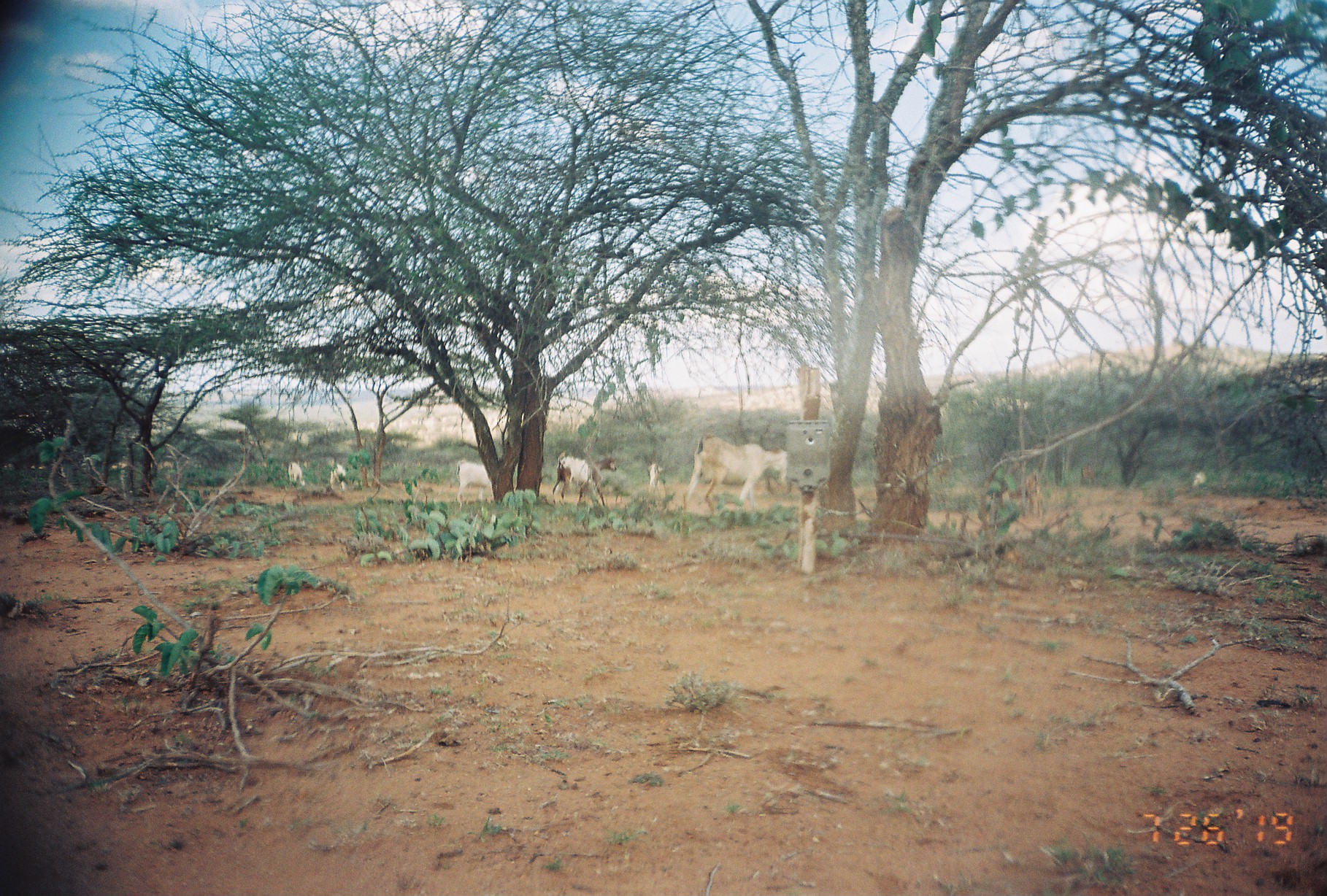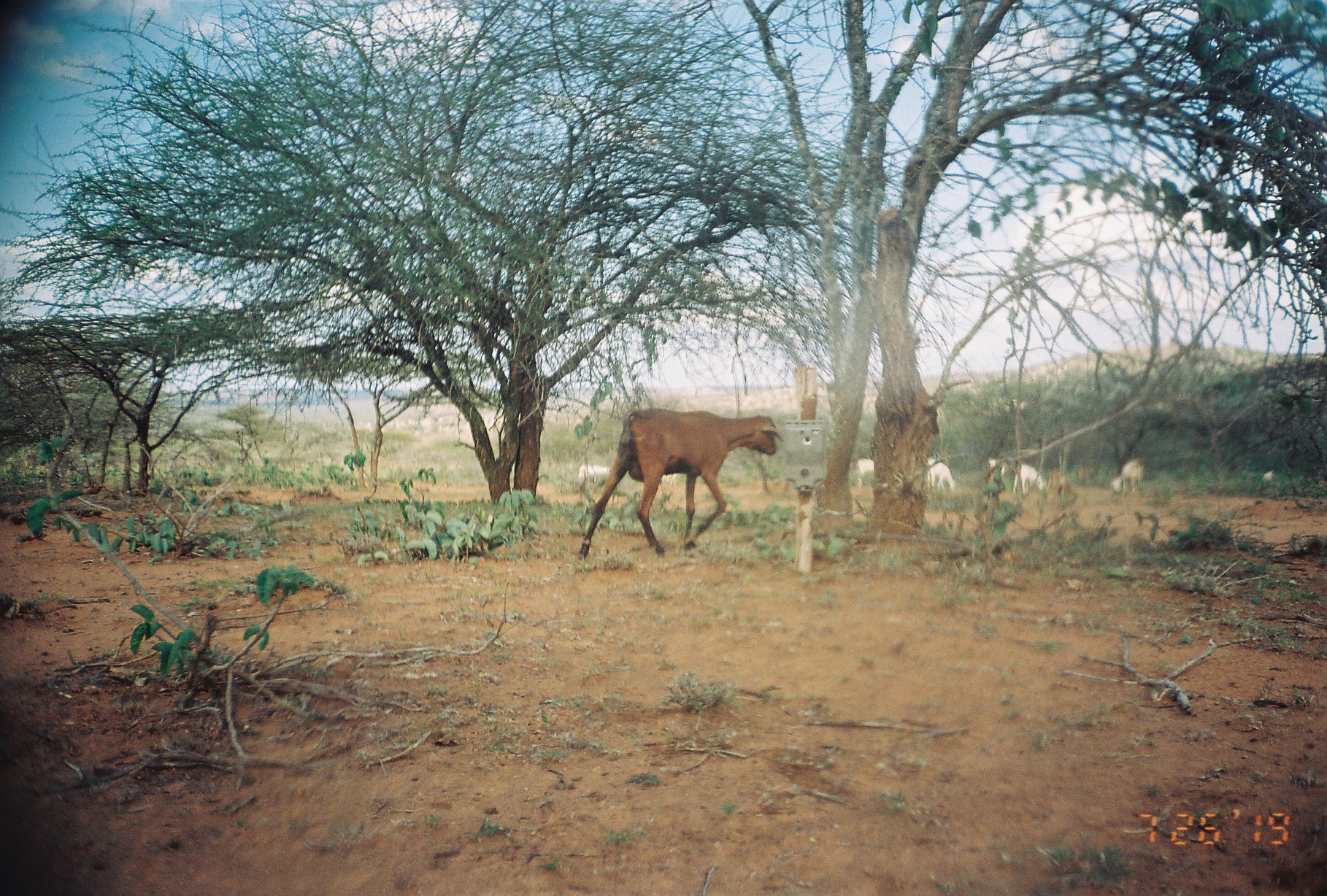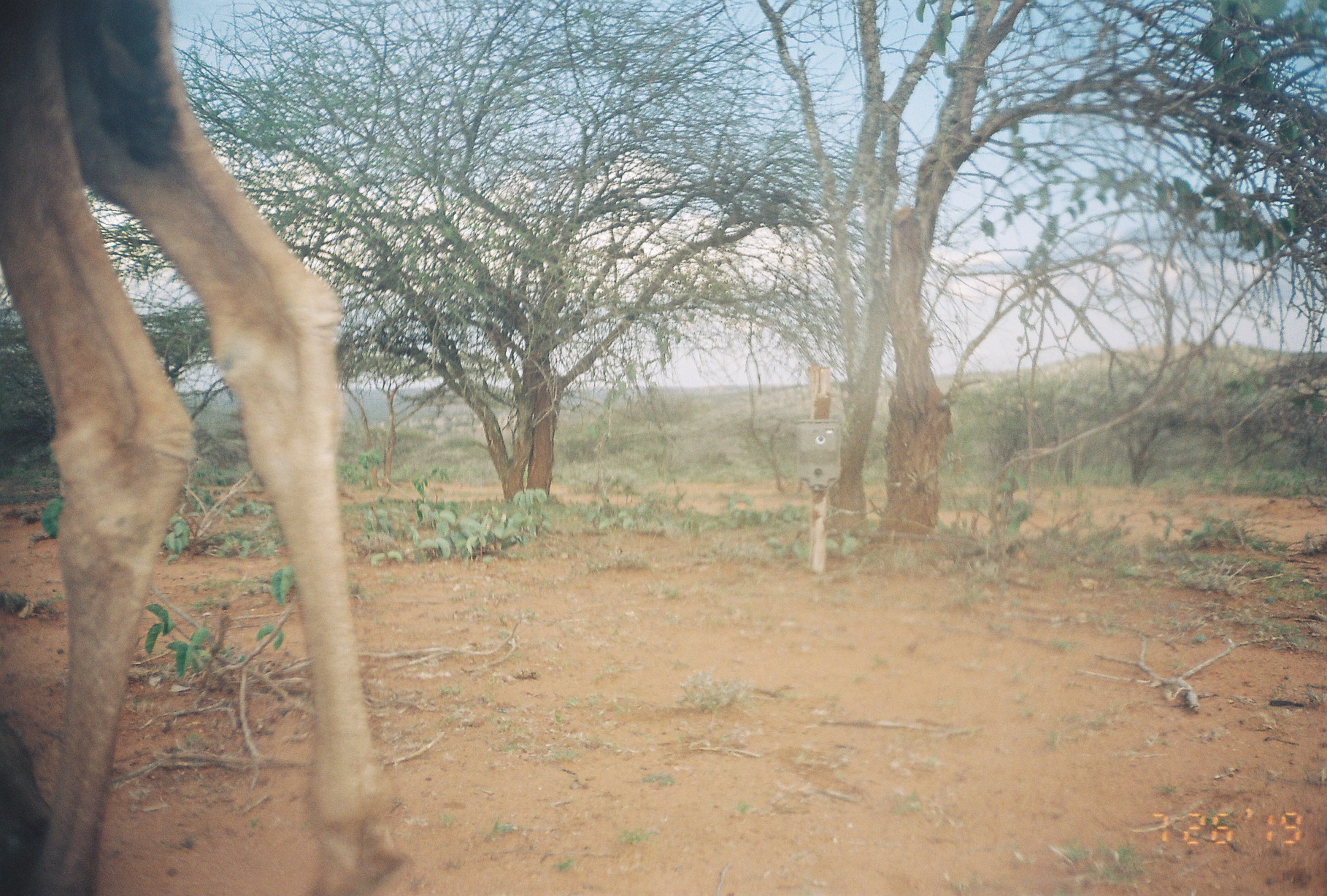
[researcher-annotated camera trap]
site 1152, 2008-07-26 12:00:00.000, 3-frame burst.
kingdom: Animalia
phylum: Chordata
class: Mammalia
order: Artiodactyla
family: Bovidae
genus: Capra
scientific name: Capra aegagrus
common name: wild goat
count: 6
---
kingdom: Animalia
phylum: Chordata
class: Mammalia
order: Artiodactyla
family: Camelidae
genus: Camelus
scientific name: Camelus dromedarius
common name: dromedary camel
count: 1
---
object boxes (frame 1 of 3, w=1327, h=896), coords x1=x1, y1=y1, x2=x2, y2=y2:
capra aegagrus: x1=681, y1=432, x2=789, y2=515; x1=552, y1=451, x2=617, y2=507; x1=1007, y1=473, x2=1044, y2=520; x1=456, y1=459, x2=493, y2=503; x1=329, y1=458, x2=347, y2=491; x1=288, y1=462, x2=305, y2=487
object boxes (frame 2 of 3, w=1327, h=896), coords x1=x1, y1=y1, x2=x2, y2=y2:
capra aegagrus: x1=577, y1=408, x2=784, y2=562; x1=1111, y1=458, x2=1142, y2=498; x1=1012, y1=463, x2=1044, y2=497; x1=926, y1=458, x2=955, y2=492; x1=985, y1=458, x2=1007, y2=498; x1=578, y1=464, x2=610, y2=490; x1=1046, y1=468, x2=1073, y2=498; x1=856, y1=458, x2=875, y2=489; x1=1077, y1=466, x2=1088, y2=483; x1=1262, y1=468, x2=1275, y2=479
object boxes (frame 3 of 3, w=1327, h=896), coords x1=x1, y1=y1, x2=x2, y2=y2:
camelus dromedarius: x1=1, y1=0, x2=391, y2=896